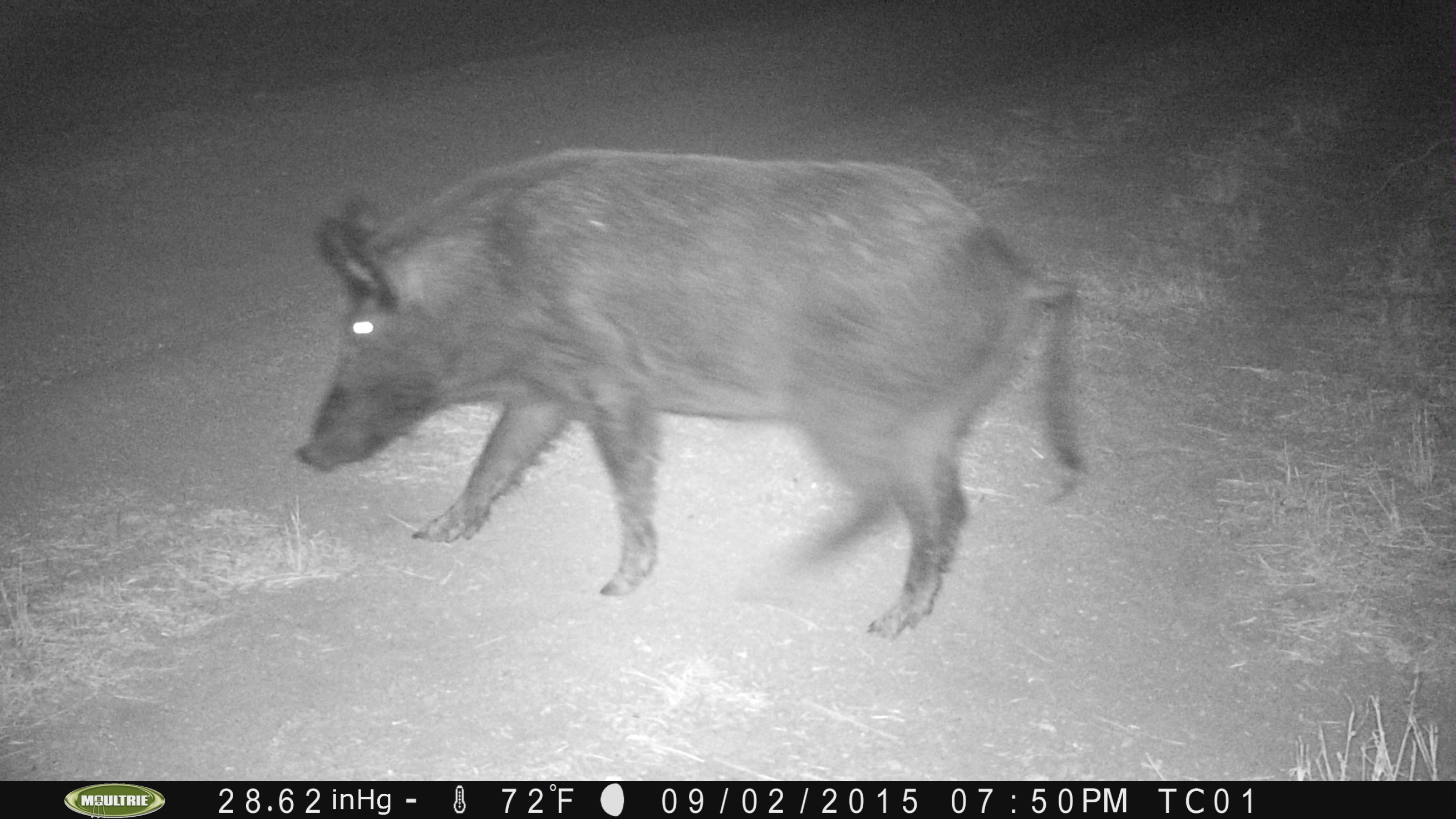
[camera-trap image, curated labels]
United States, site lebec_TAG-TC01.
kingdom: Animalia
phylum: Chordata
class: Mammalia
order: Artiodactyla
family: Suidae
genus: Sus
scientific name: Sus scrofa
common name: wild boar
Sus scrofa (wild boar).